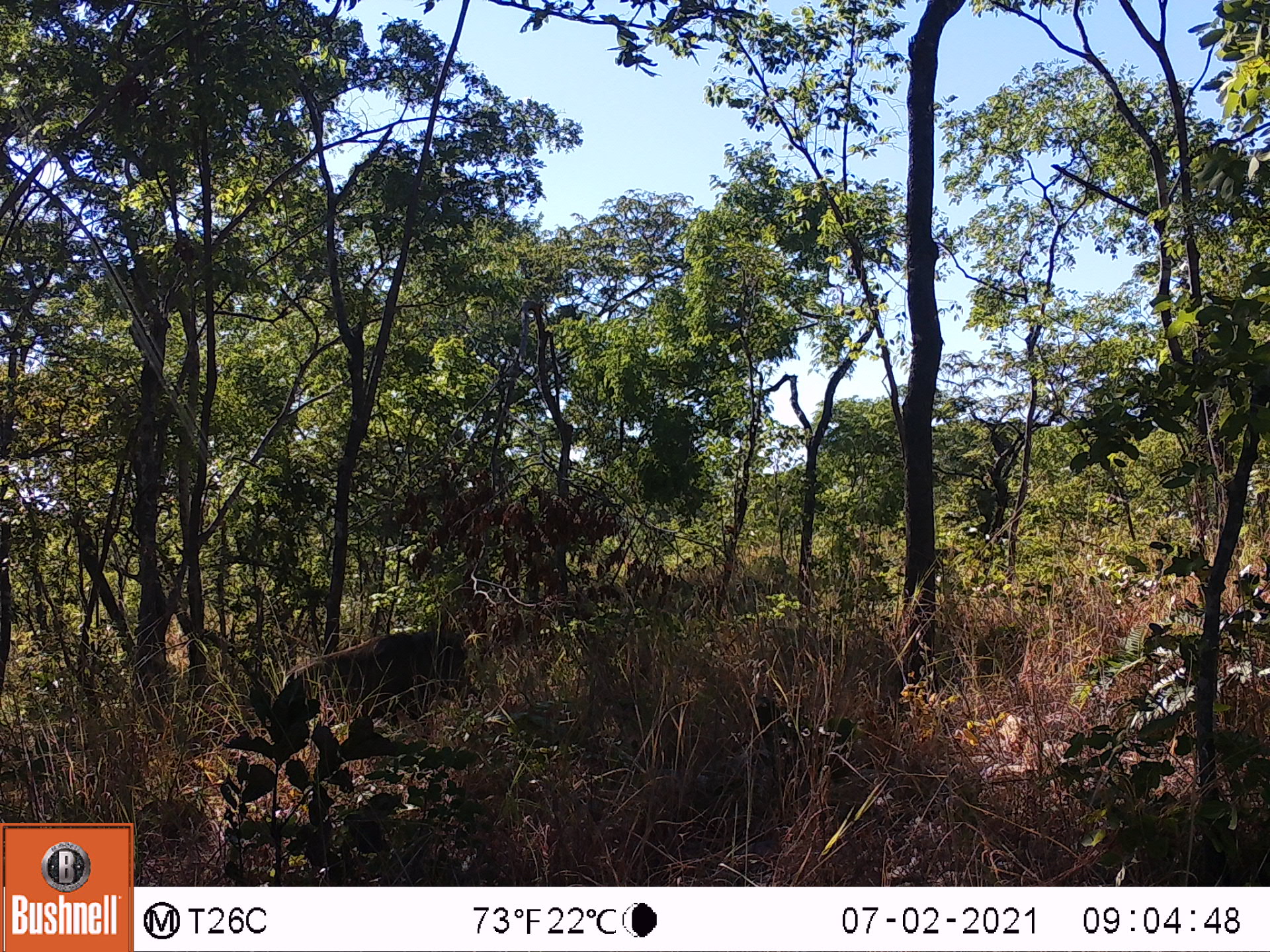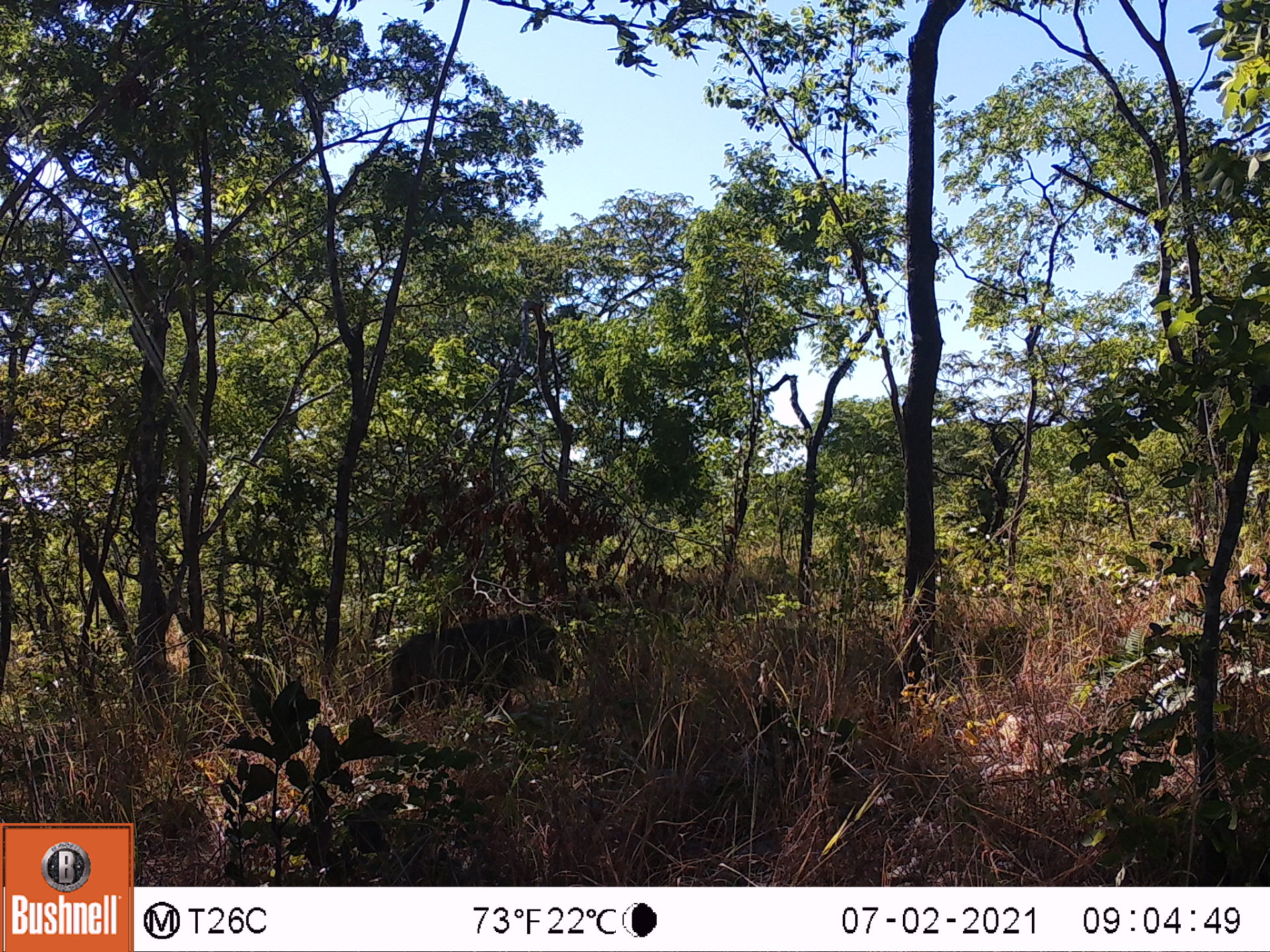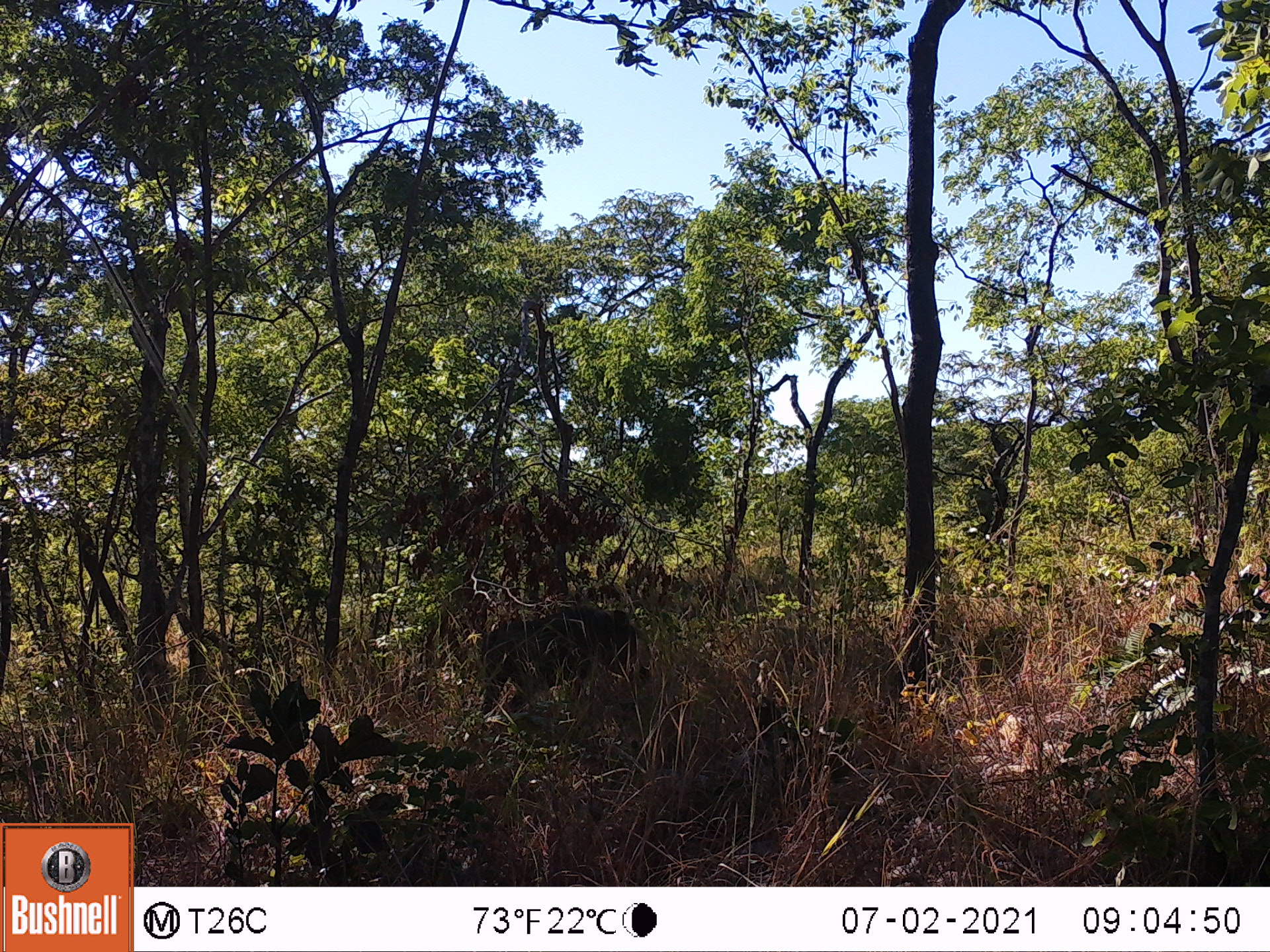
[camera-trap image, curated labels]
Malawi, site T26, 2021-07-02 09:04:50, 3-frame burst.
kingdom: Animalia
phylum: Chordata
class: Mammalia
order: Artiodactyla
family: Suidae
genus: Phacochoerus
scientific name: Phacochoerus africanus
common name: common warthog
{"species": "common warthog (Phacochoerus africanus)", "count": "1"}